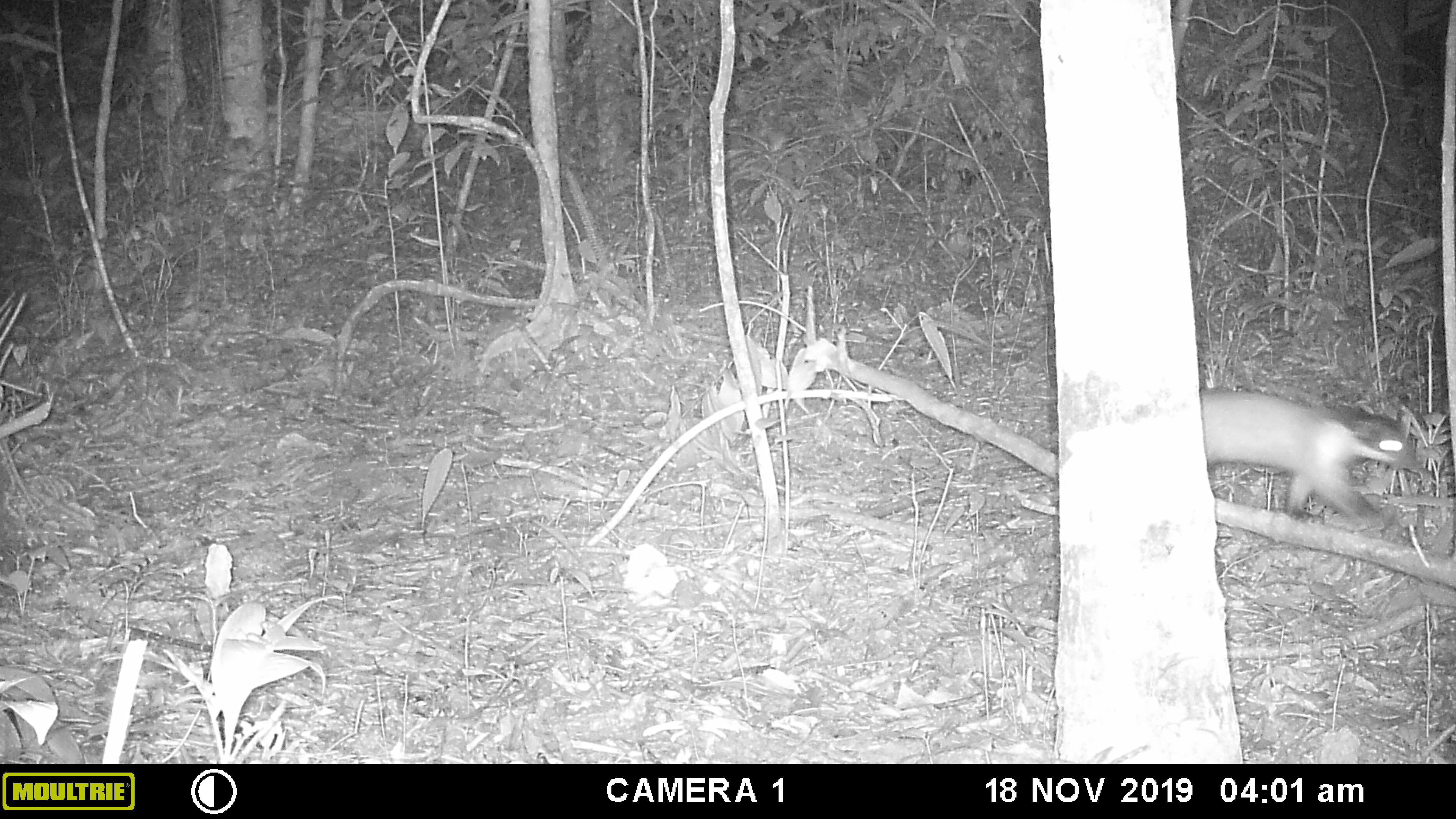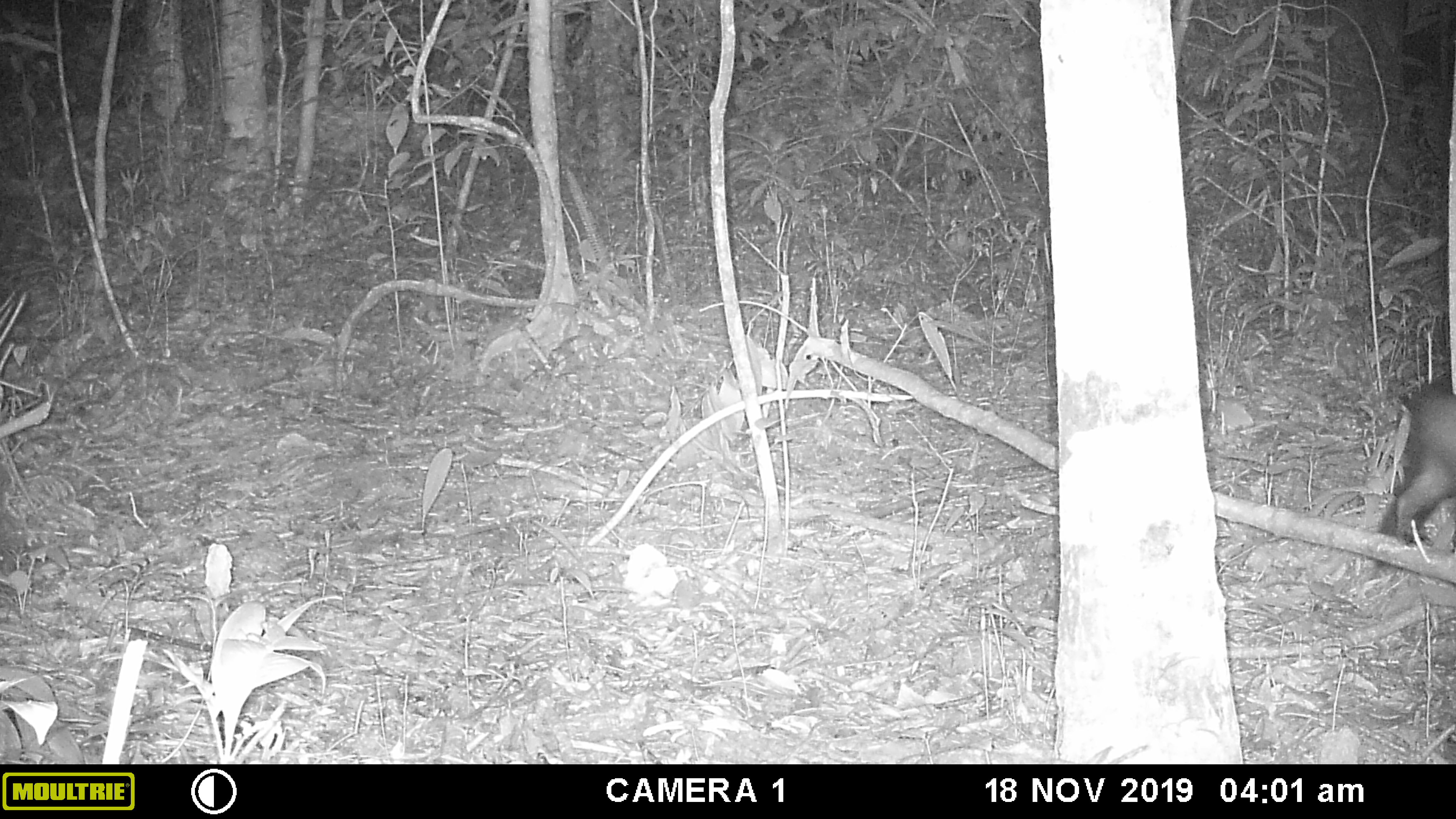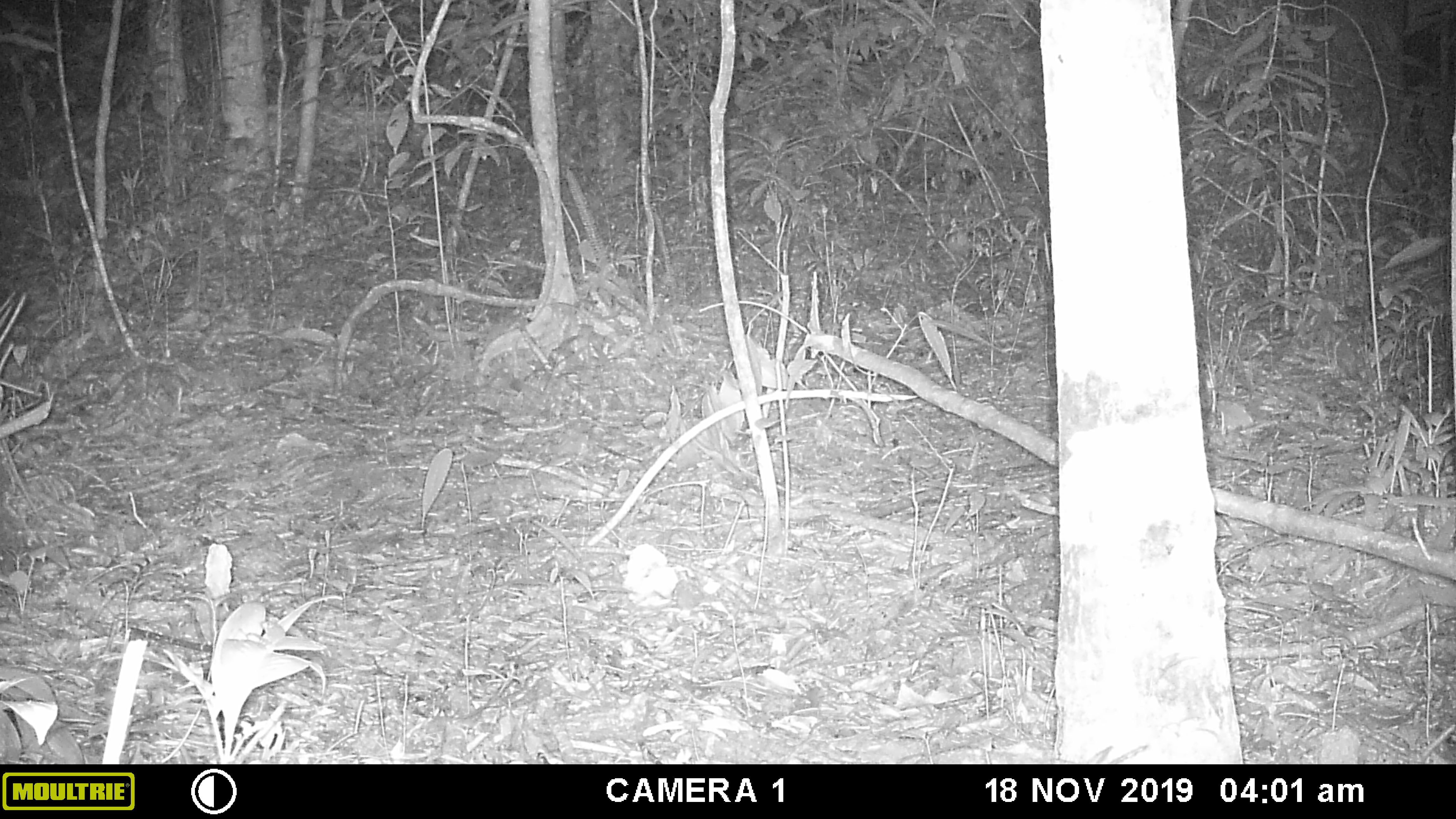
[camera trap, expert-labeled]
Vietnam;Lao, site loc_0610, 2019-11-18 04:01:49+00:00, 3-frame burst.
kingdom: Animalia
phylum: Chordata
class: Mammalia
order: Carnivora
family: Mustelidae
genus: Martes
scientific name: Martes flavigula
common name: yellow-throated marten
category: yellow throated marten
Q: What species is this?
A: Yellow throated marten (yellow-throated marten) (Martes flavigula).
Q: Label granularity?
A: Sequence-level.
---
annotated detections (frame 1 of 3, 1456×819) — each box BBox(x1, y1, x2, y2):
yellow throated marten: BBox(1200, 389, 1424, 532)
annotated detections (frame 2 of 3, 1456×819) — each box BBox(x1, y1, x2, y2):
yellow throated marten: BBox(1378, 378, 1456, 547)